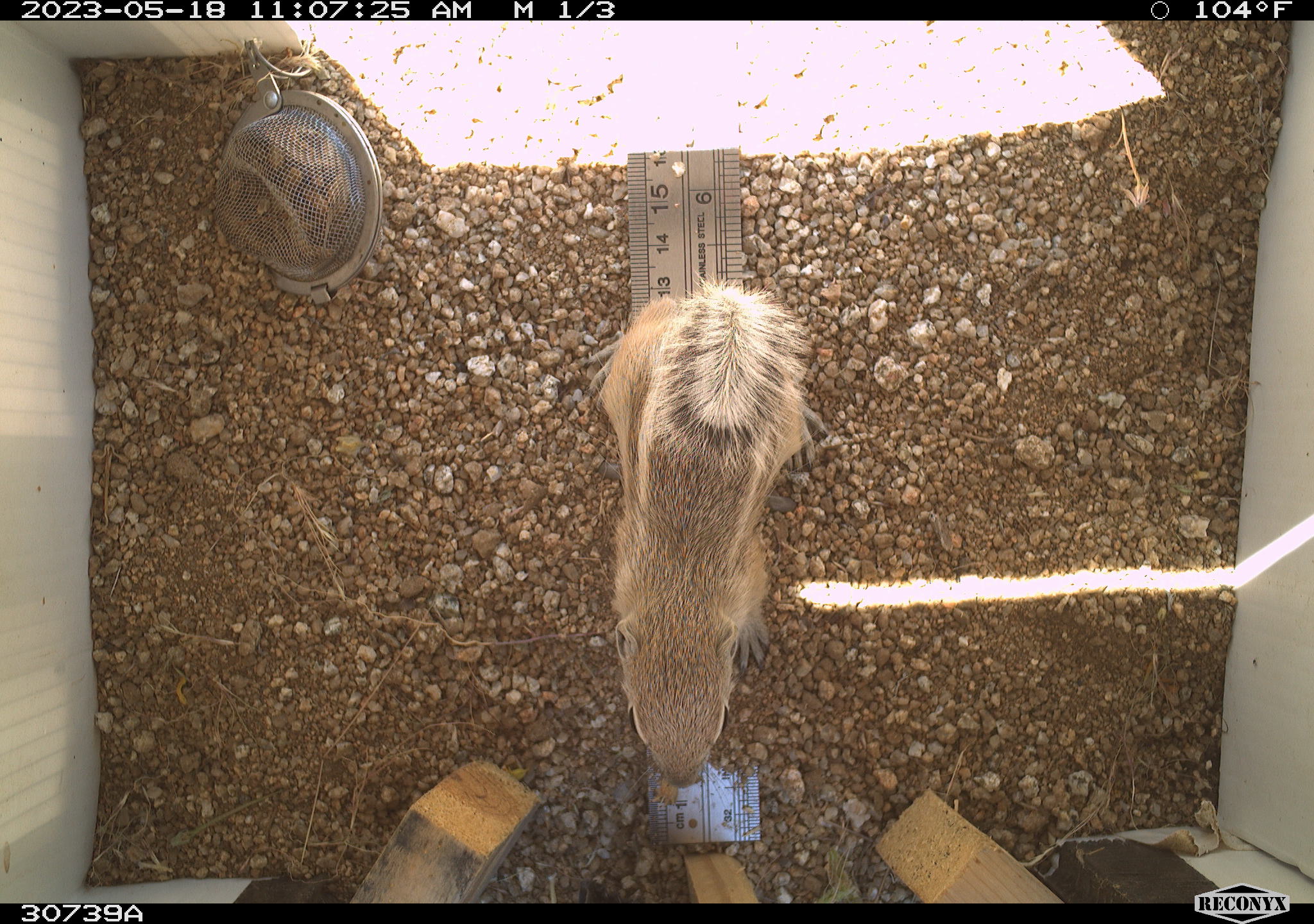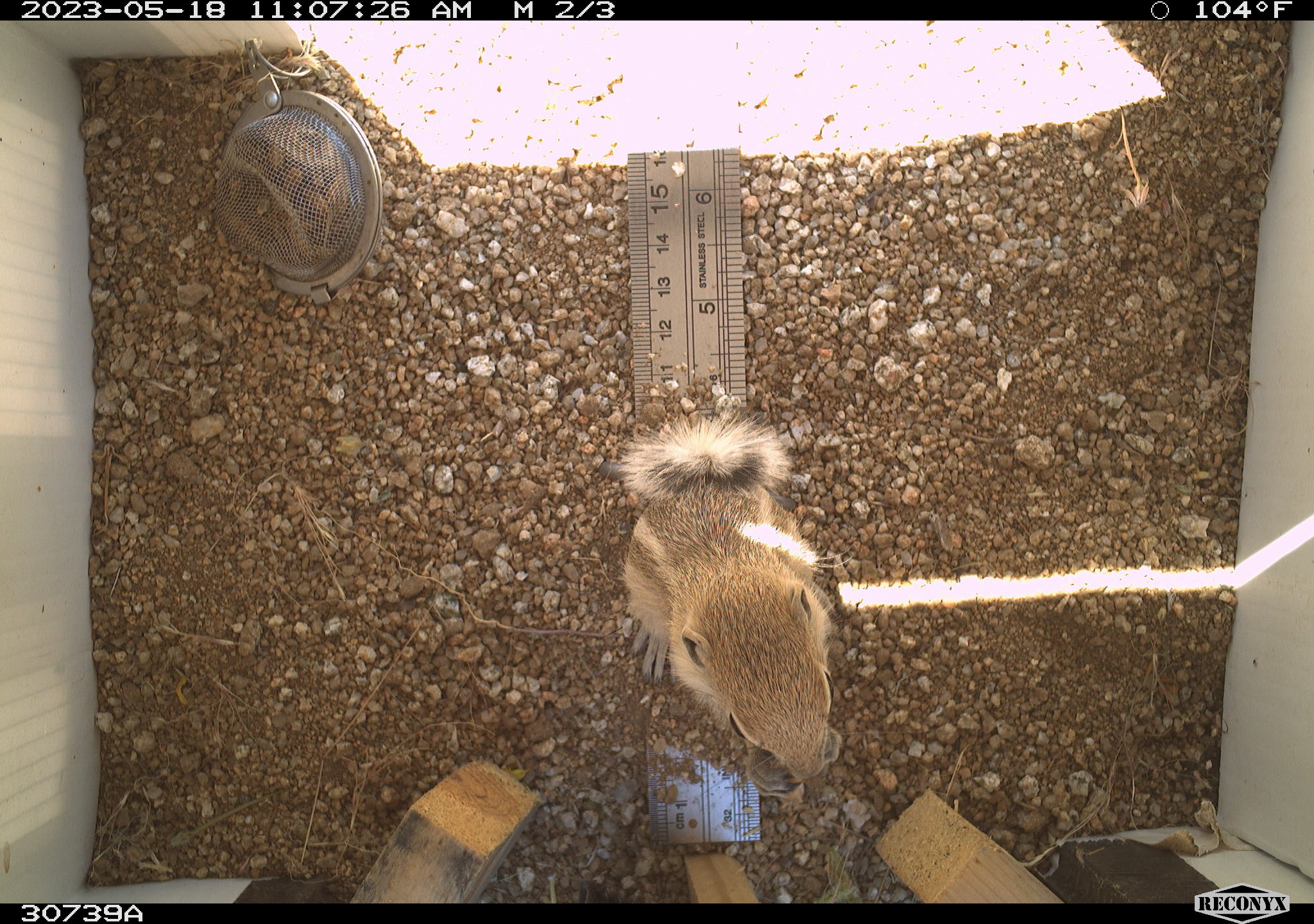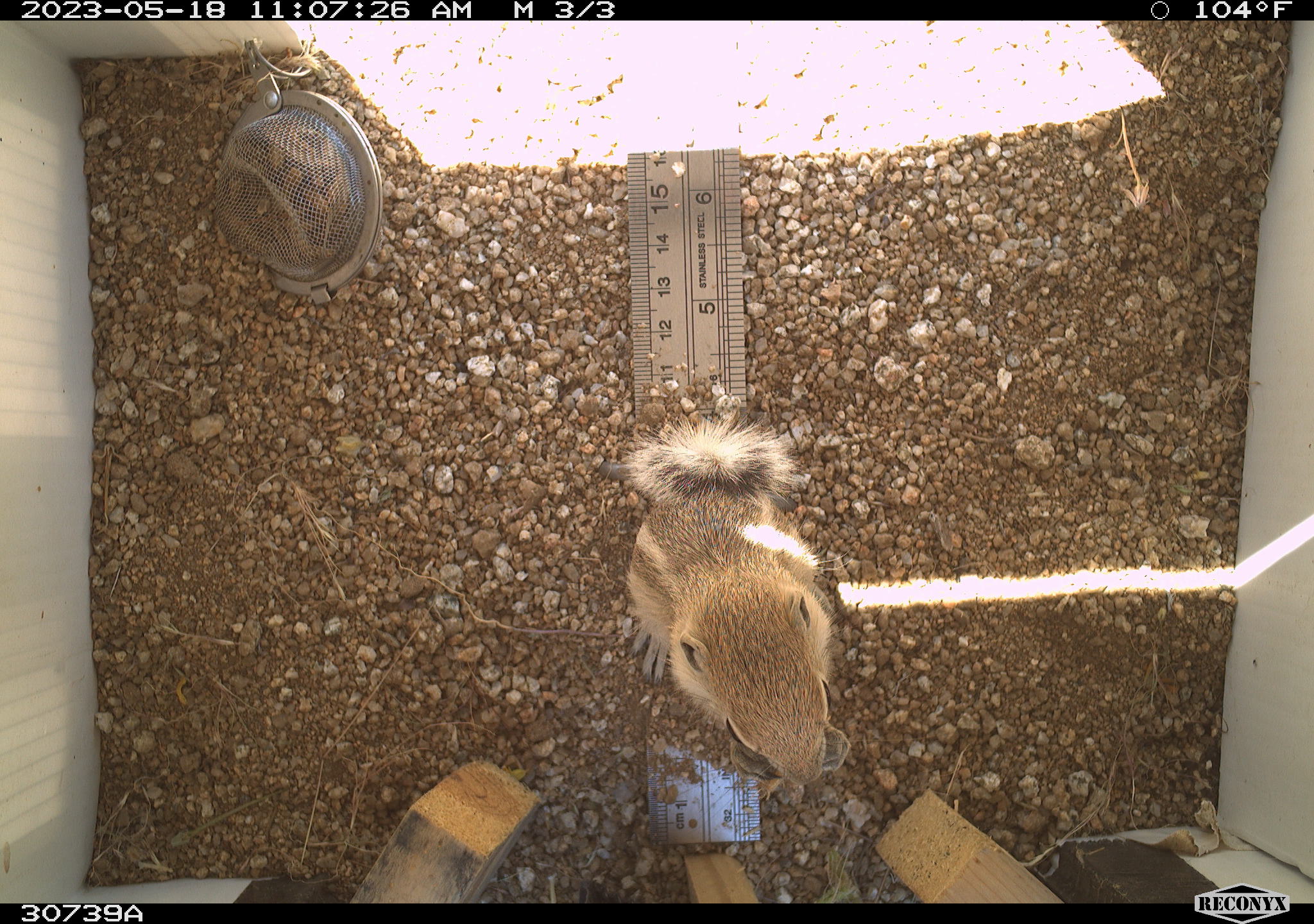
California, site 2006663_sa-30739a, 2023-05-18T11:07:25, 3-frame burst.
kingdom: Animalia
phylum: Chordata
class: Mammalia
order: Rodentia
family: Sciuridae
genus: Ammospermophilus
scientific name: Ammospermophilus leucurus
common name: white-tailed antelope squirrel